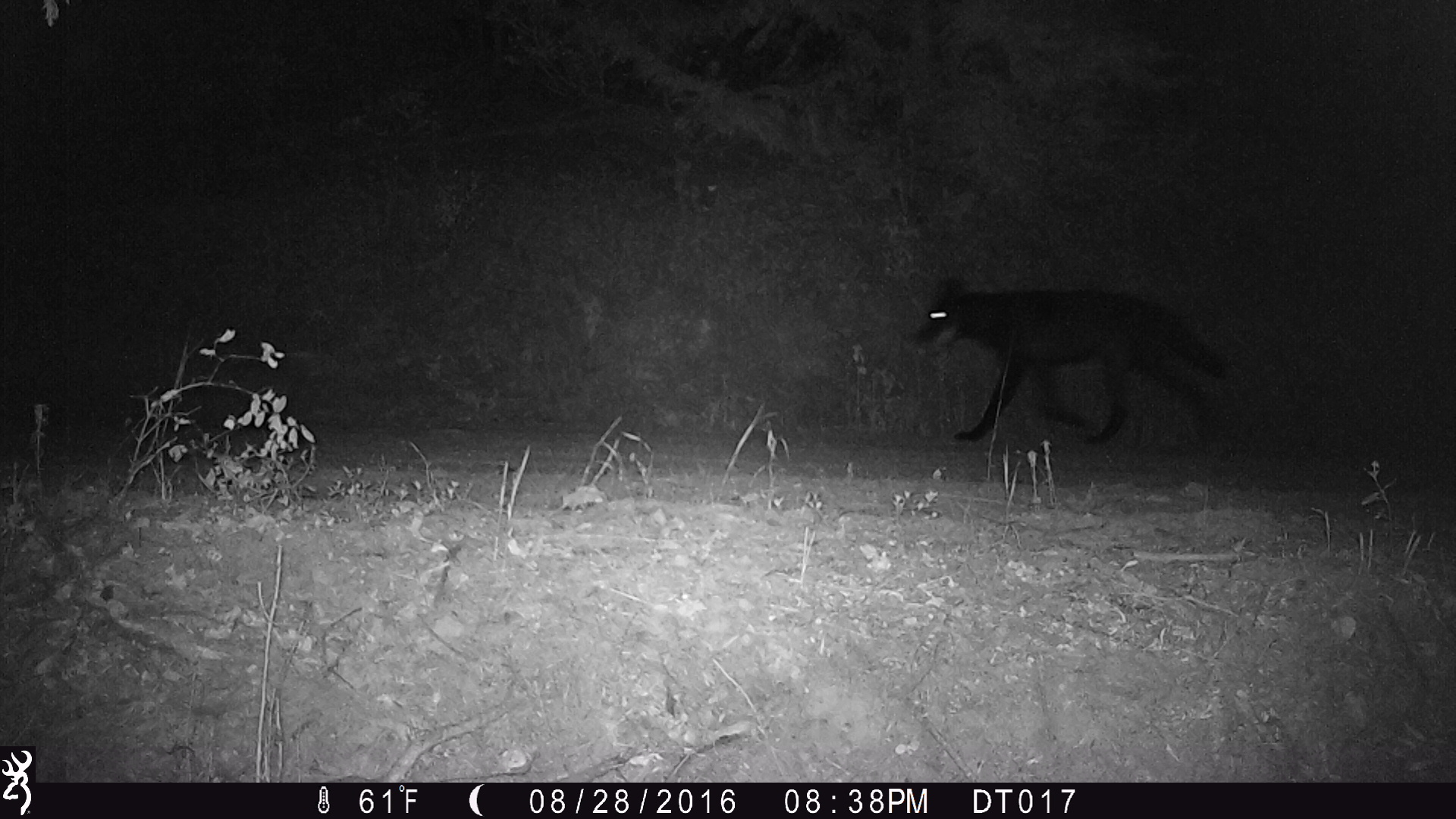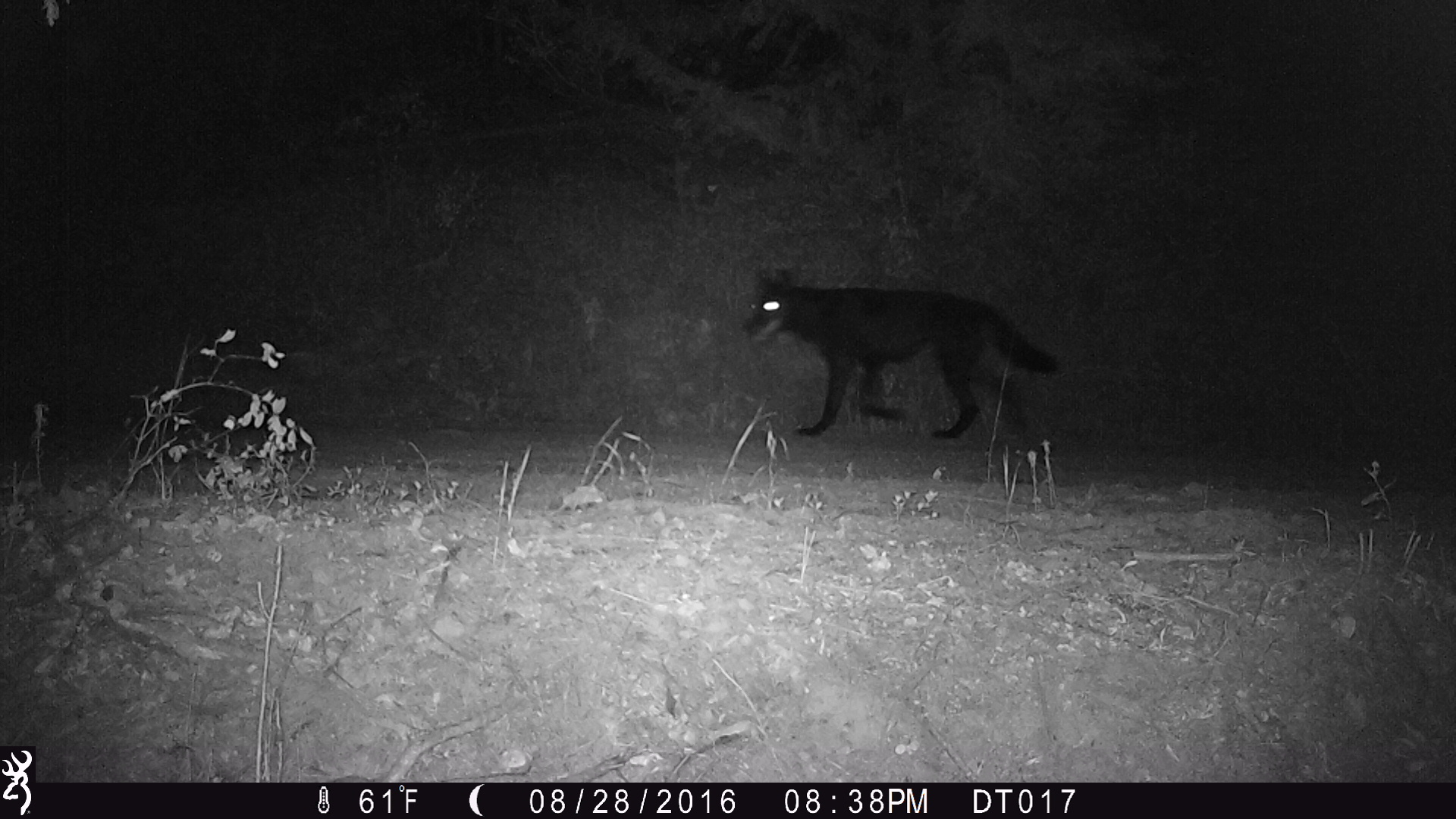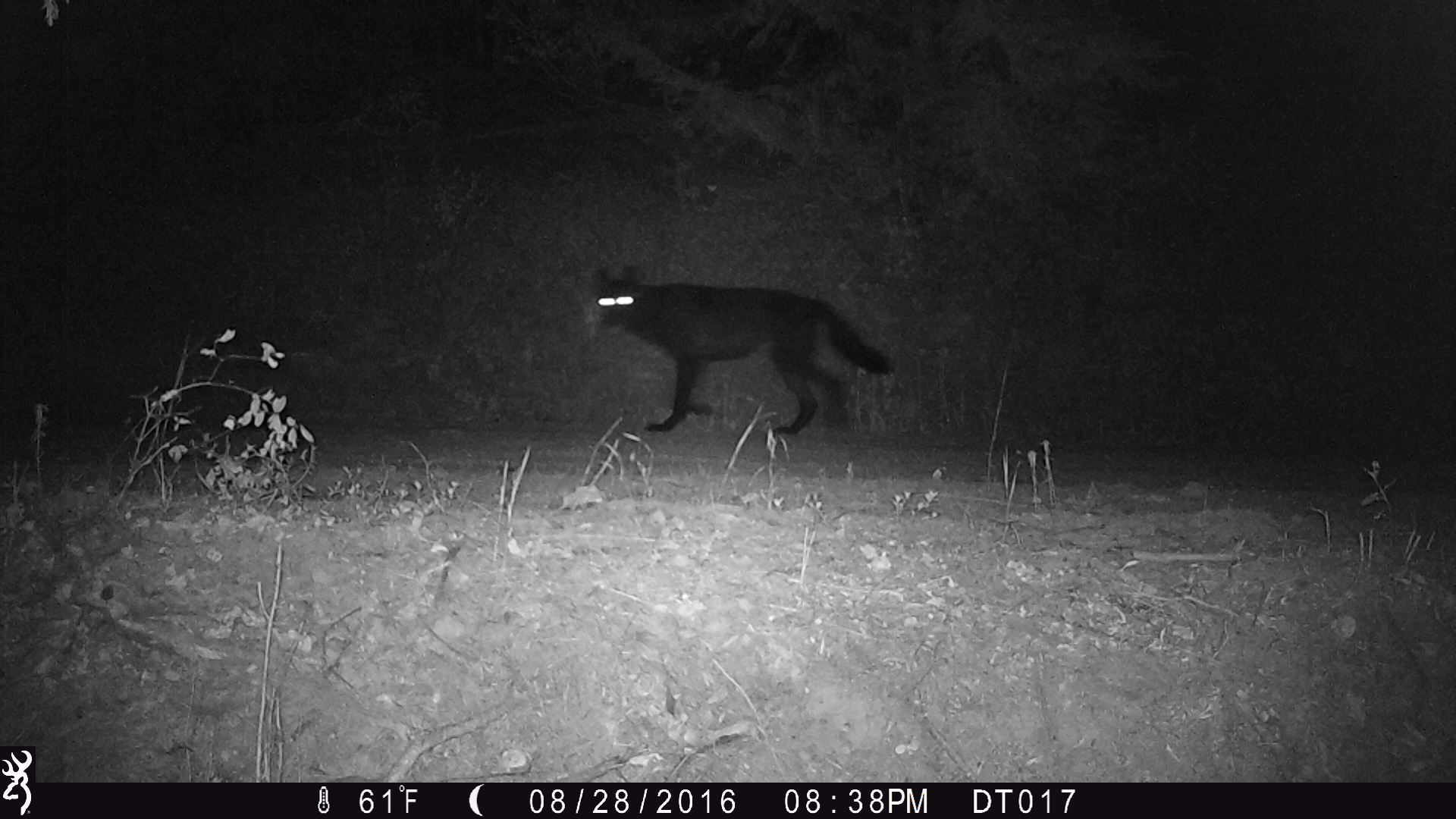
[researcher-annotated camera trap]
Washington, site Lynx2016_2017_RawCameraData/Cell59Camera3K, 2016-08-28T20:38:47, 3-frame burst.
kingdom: Animalia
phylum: Chordata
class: Mammalia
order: Carnivora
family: Canidae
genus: Canis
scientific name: Canis lupus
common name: gray wolf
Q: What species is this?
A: Canis lupus (gray wolf).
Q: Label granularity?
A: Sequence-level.